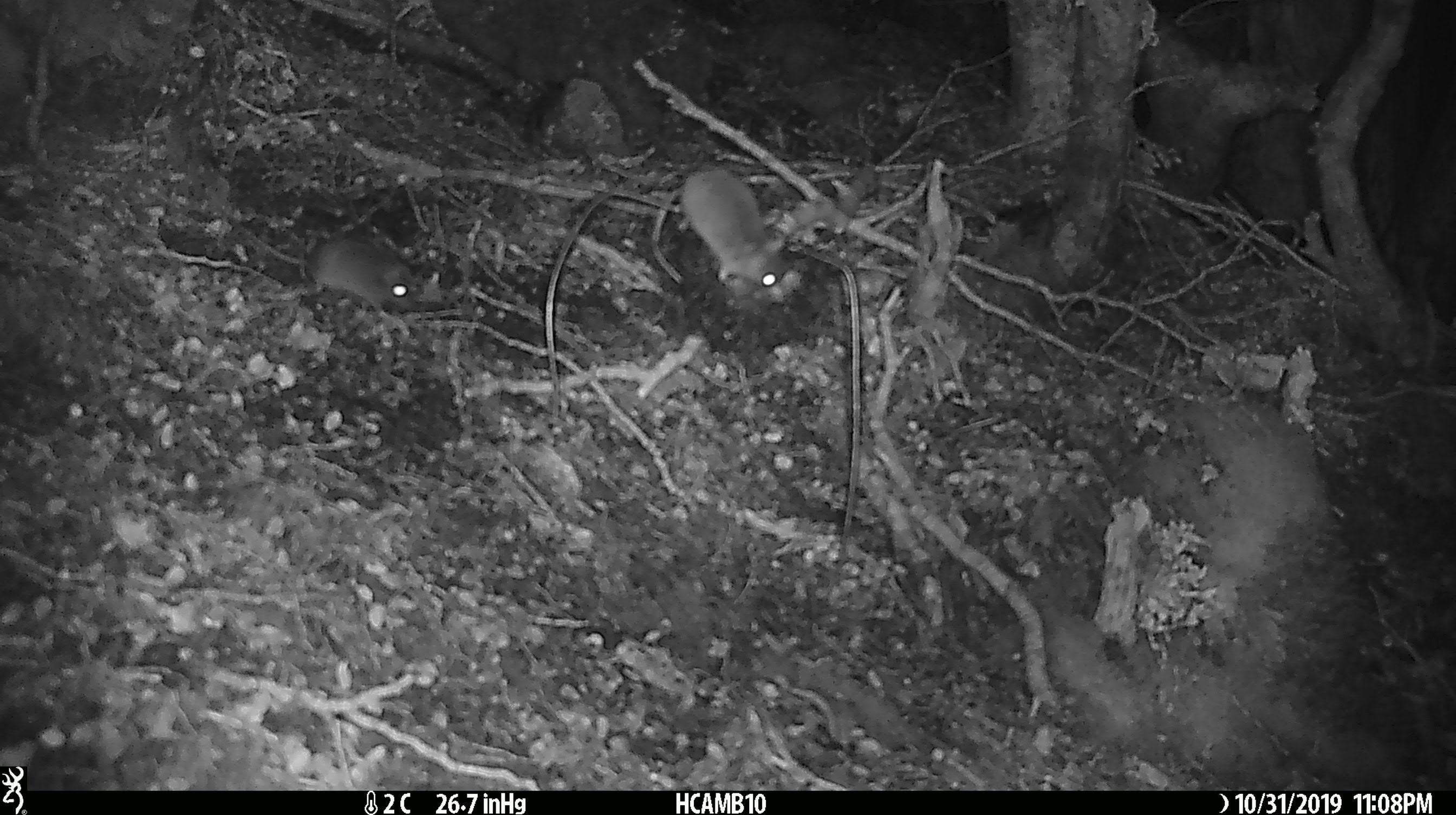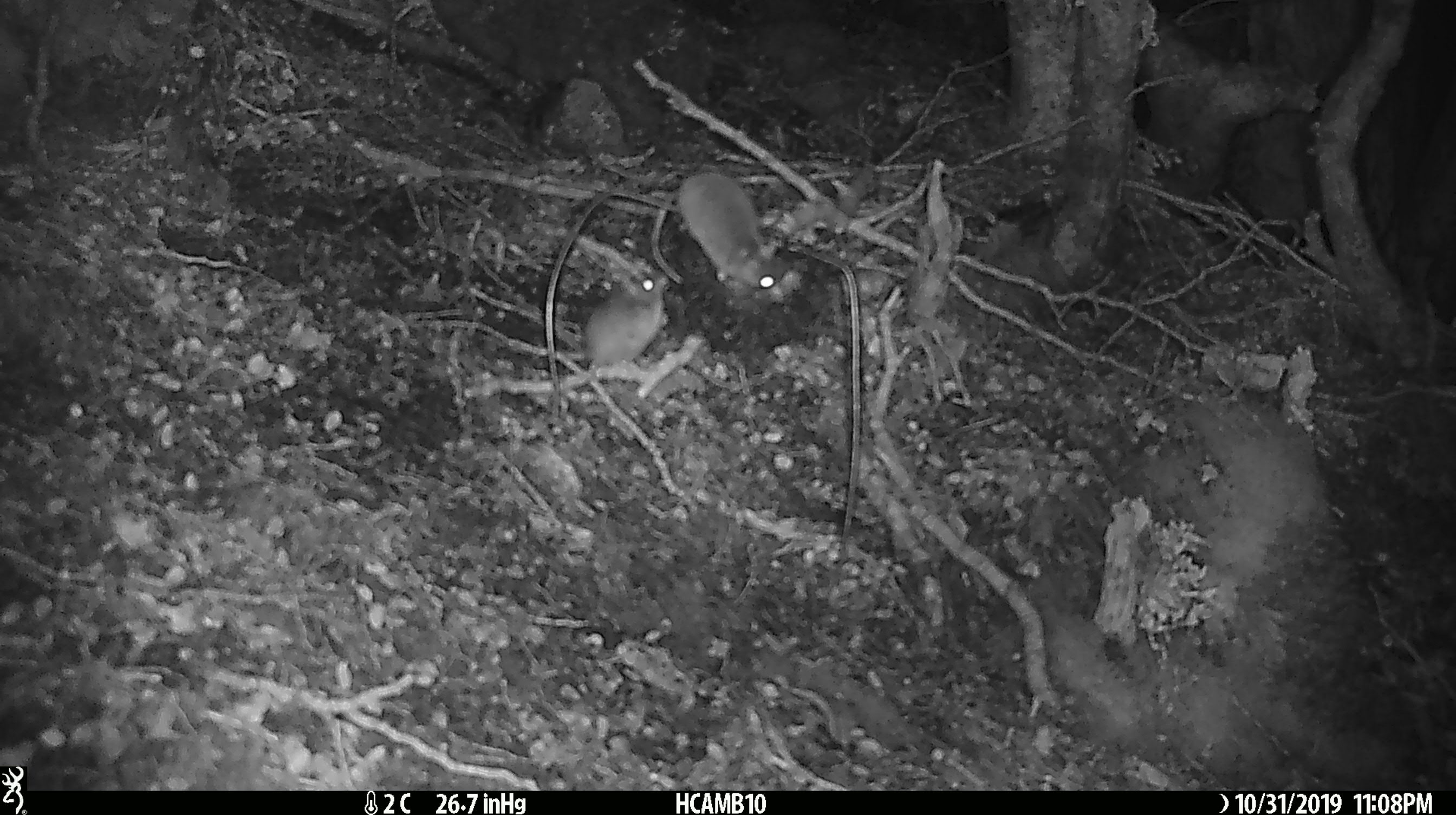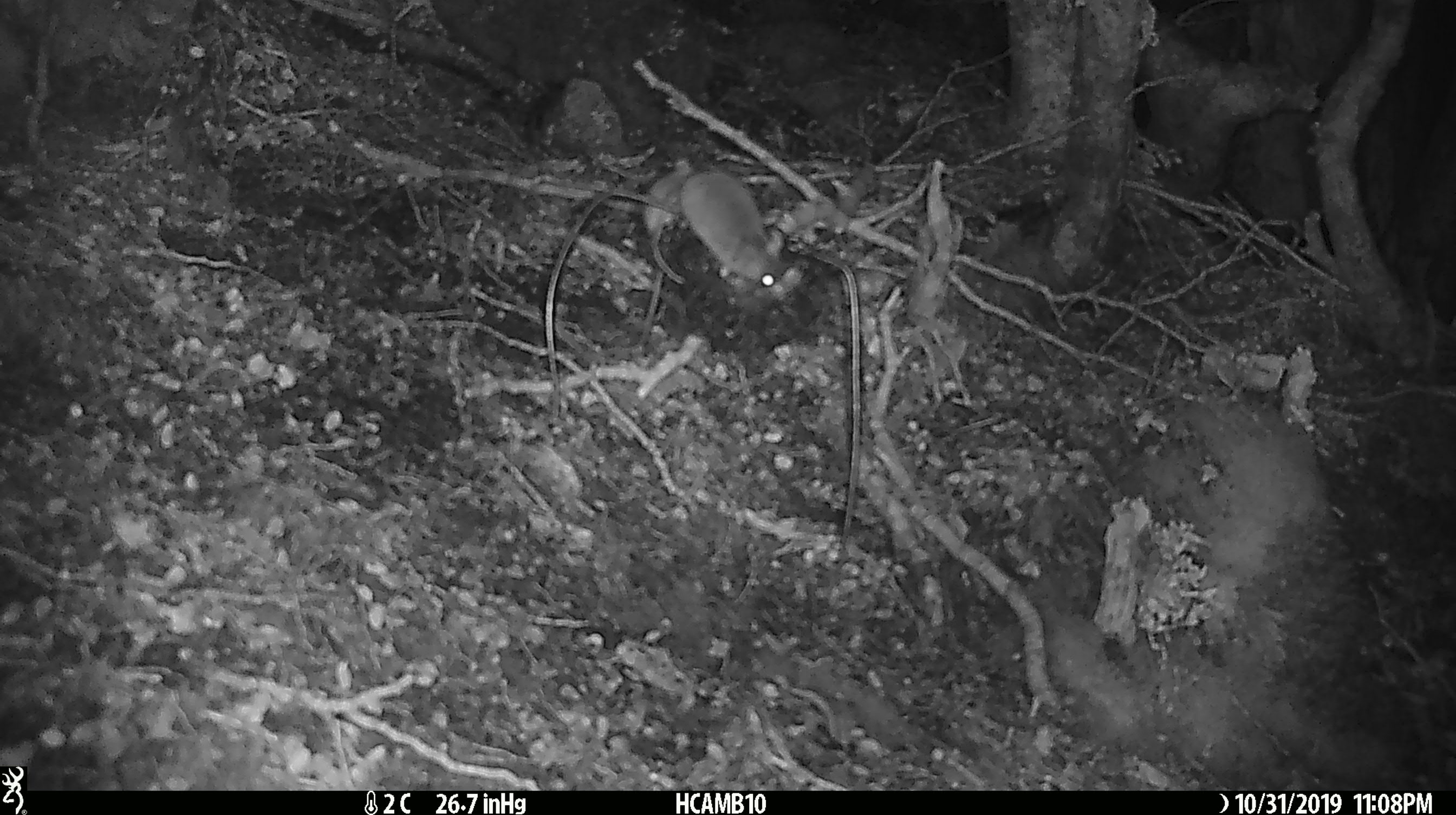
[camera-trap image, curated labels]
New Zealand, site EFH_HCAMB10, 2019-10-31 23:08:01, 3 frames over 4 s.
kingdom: Animalia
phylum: Chordata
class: Mammalia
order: Rodentia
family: Muridae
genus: Mus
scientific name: Mus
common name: mouse